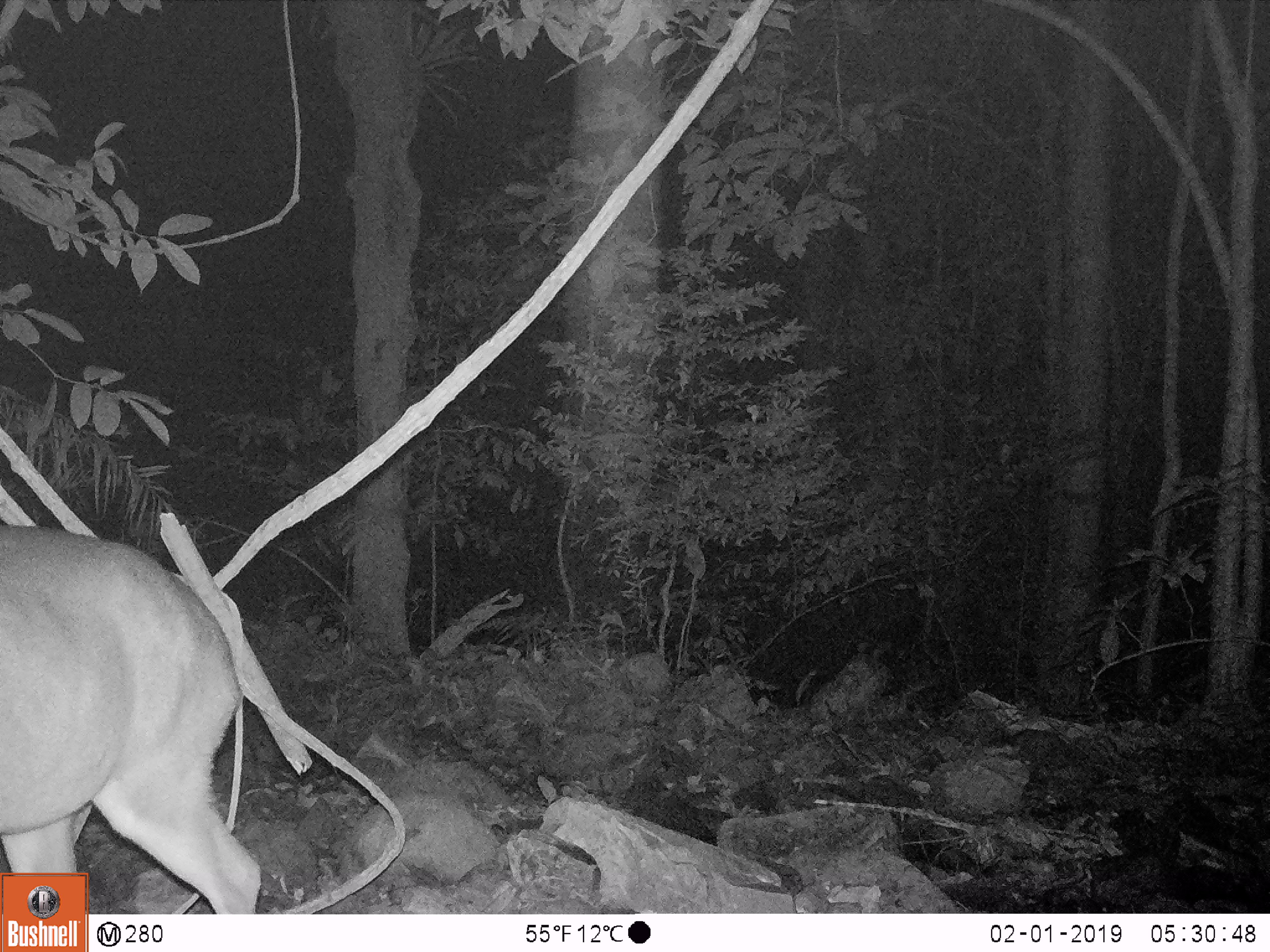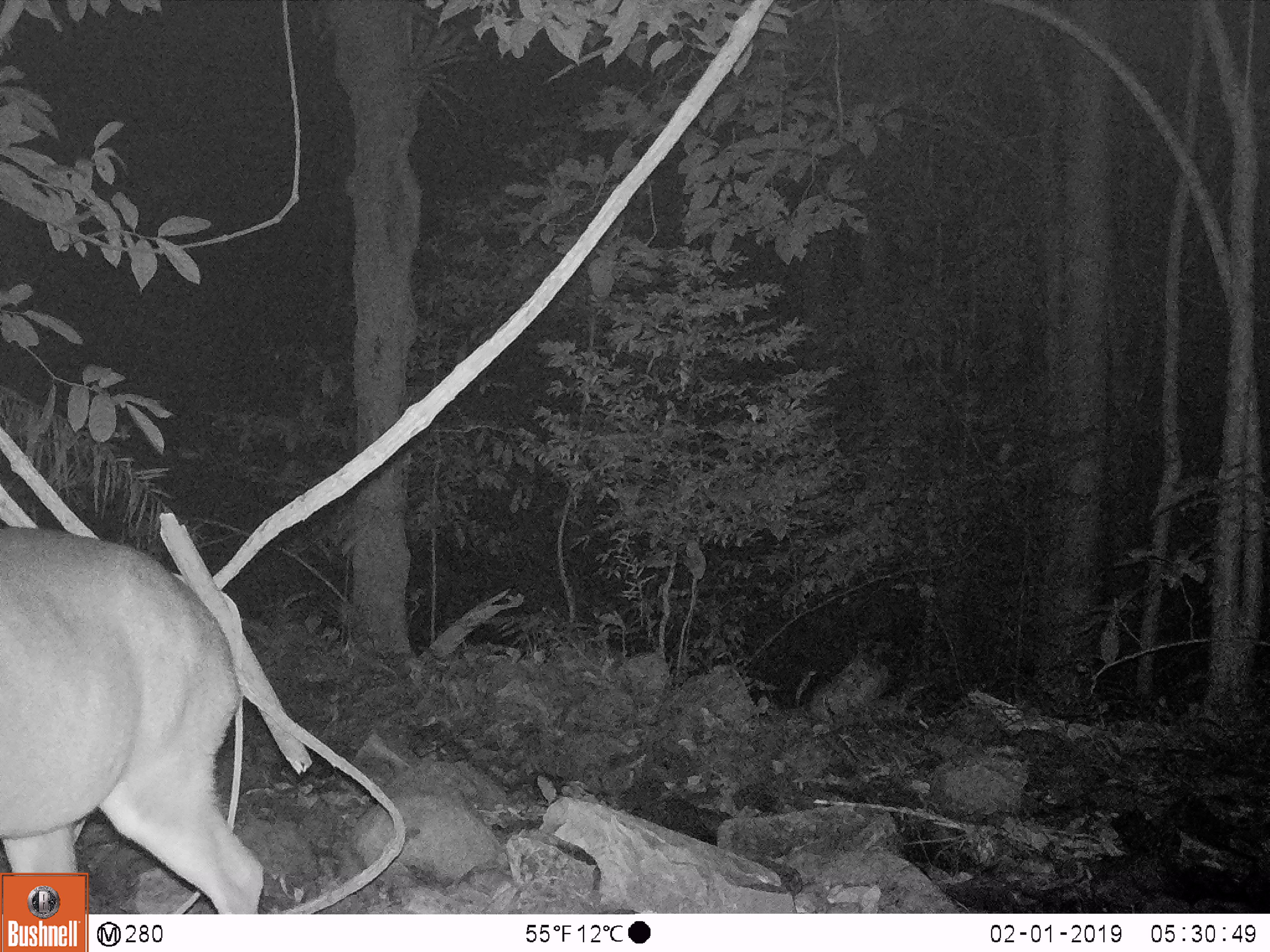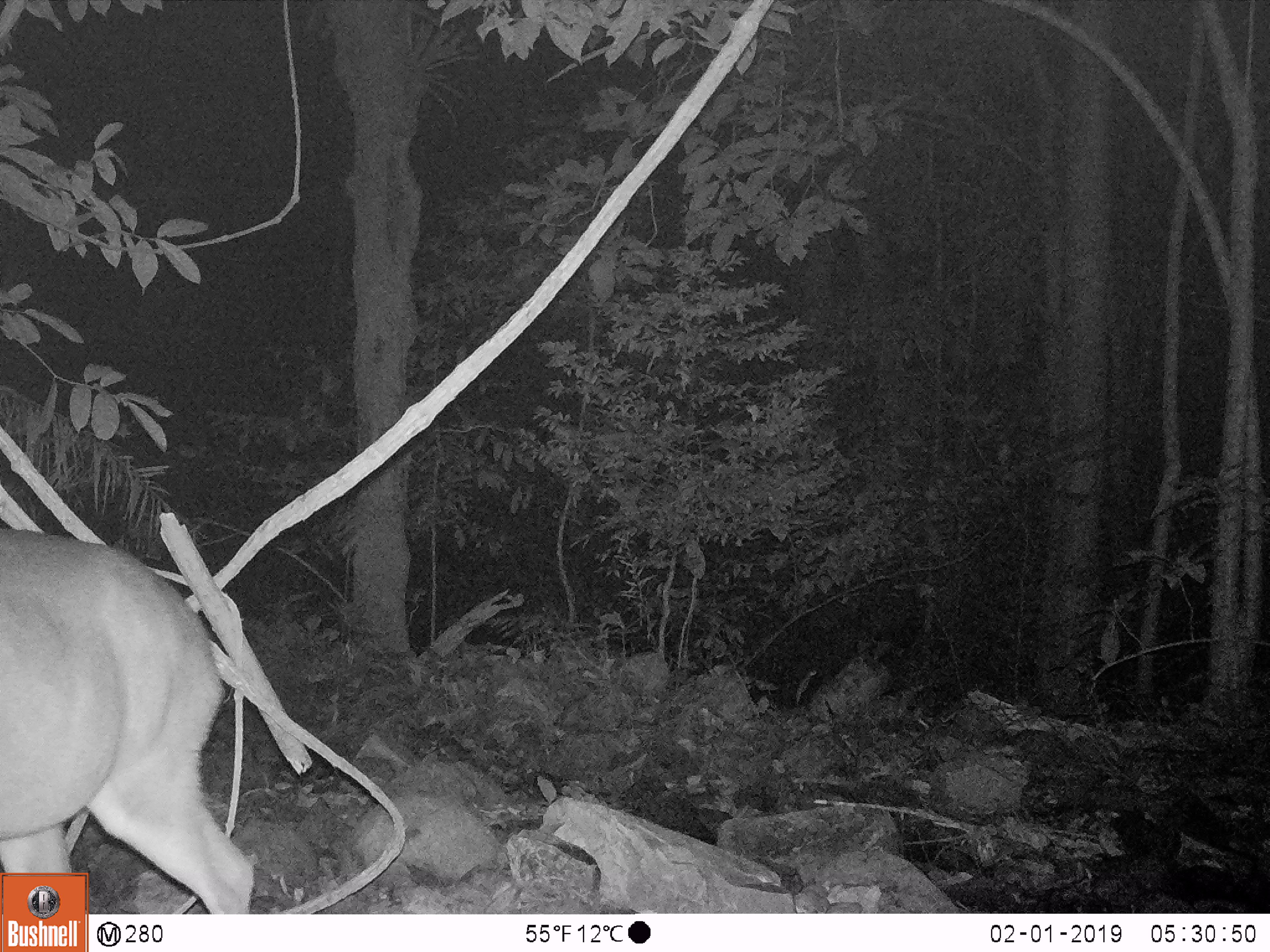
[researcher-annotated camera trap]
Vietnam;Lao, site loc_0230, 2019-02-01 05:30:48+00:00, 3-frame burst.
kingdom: Animalia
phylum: Chordata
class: Mammalia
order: Artiodactyla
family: Cervidae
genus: Muntiacus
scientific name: Muntiacus vuquangensis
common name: large-antlered muntjac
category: large antlered muntjac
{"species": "large antlered muntjac (large-antlered muntjac) (Muntiacus vuquangensis)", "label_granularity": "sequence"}